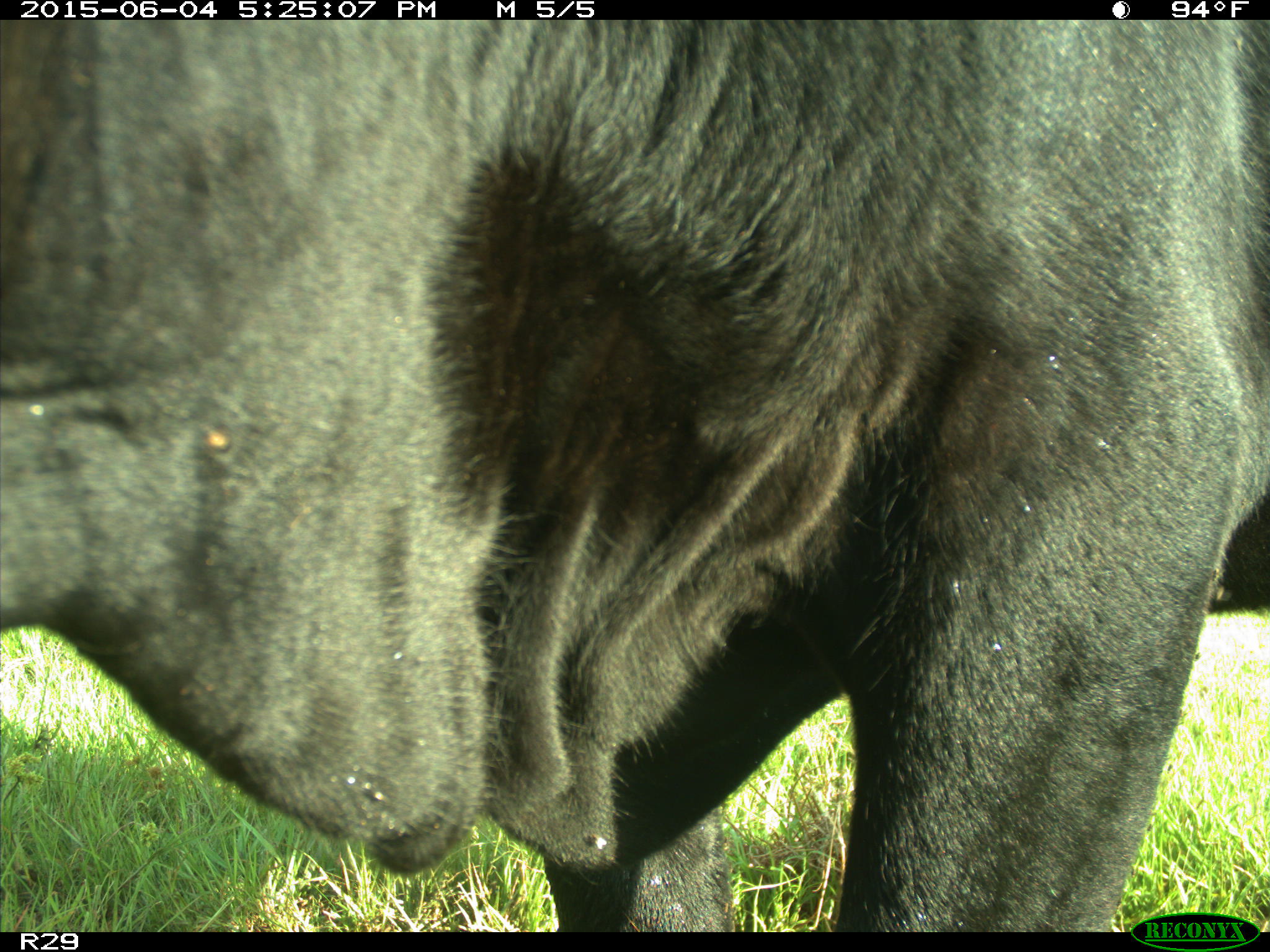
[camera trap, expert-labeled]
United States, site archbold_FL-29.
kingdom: Animalia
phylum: Chordata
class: Mammalia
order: Artiodactyla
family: Bovidae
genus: Bos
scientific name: Bos taurus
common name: domestic cow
Bos taurus (domestic cow).